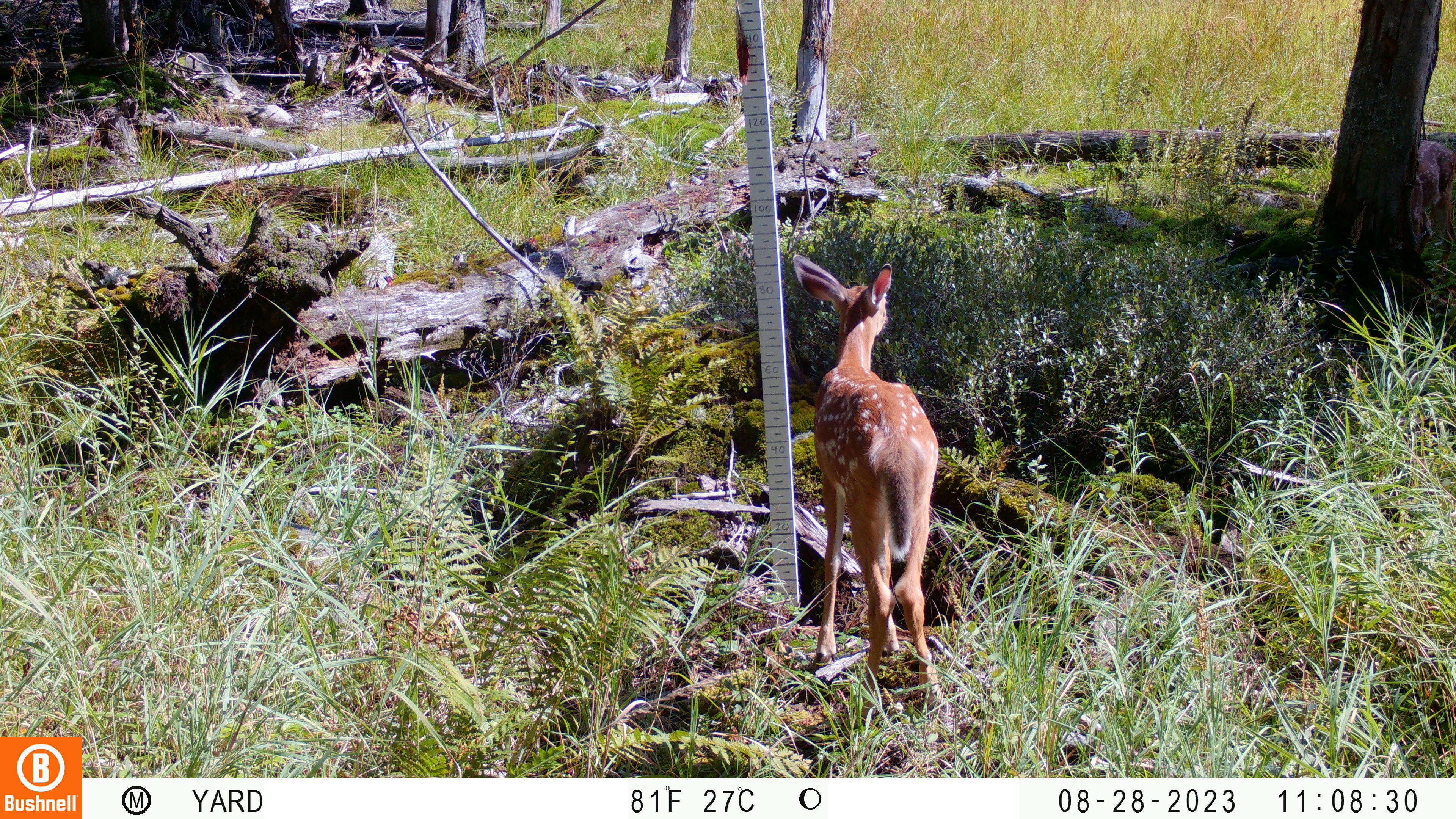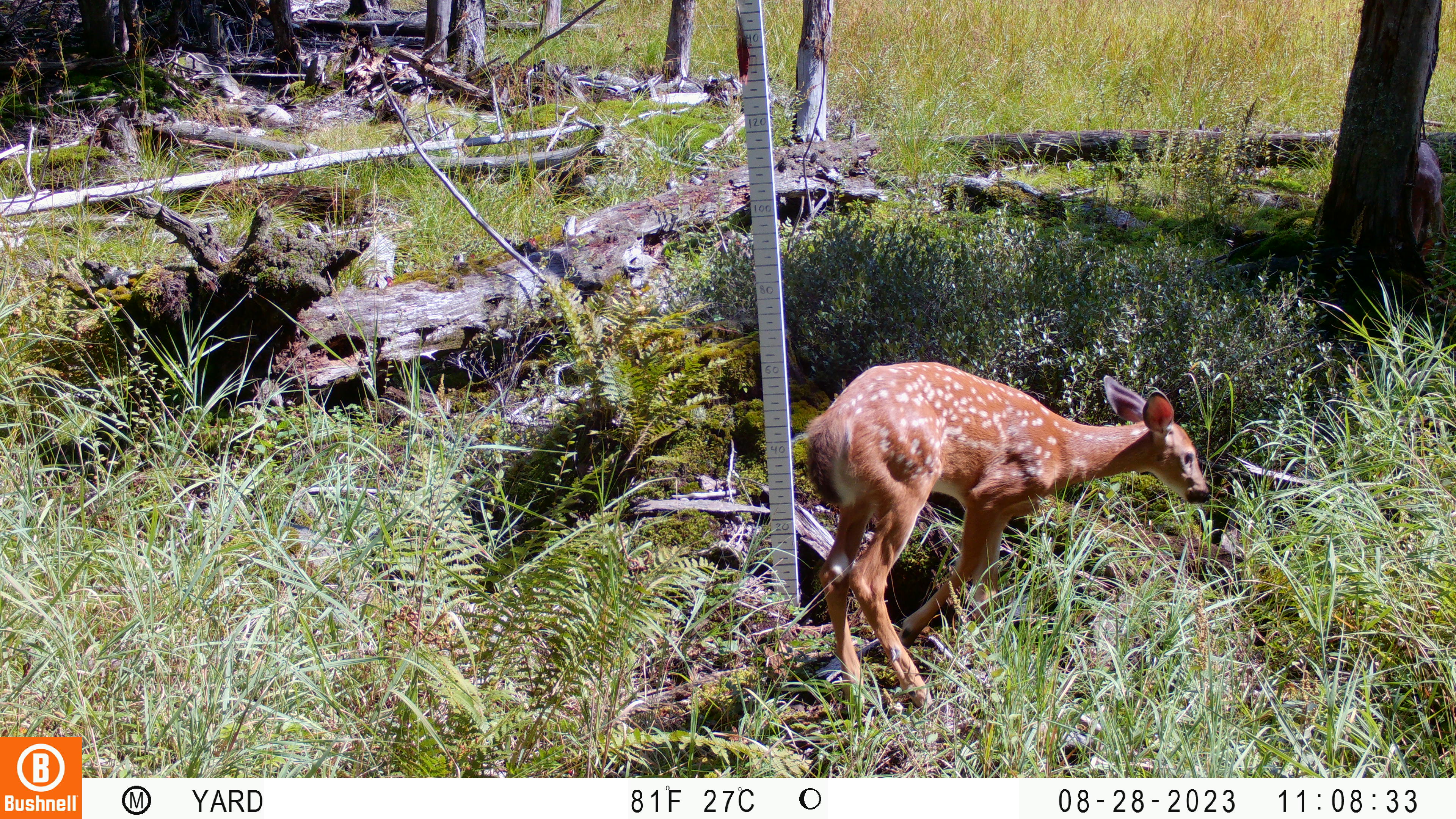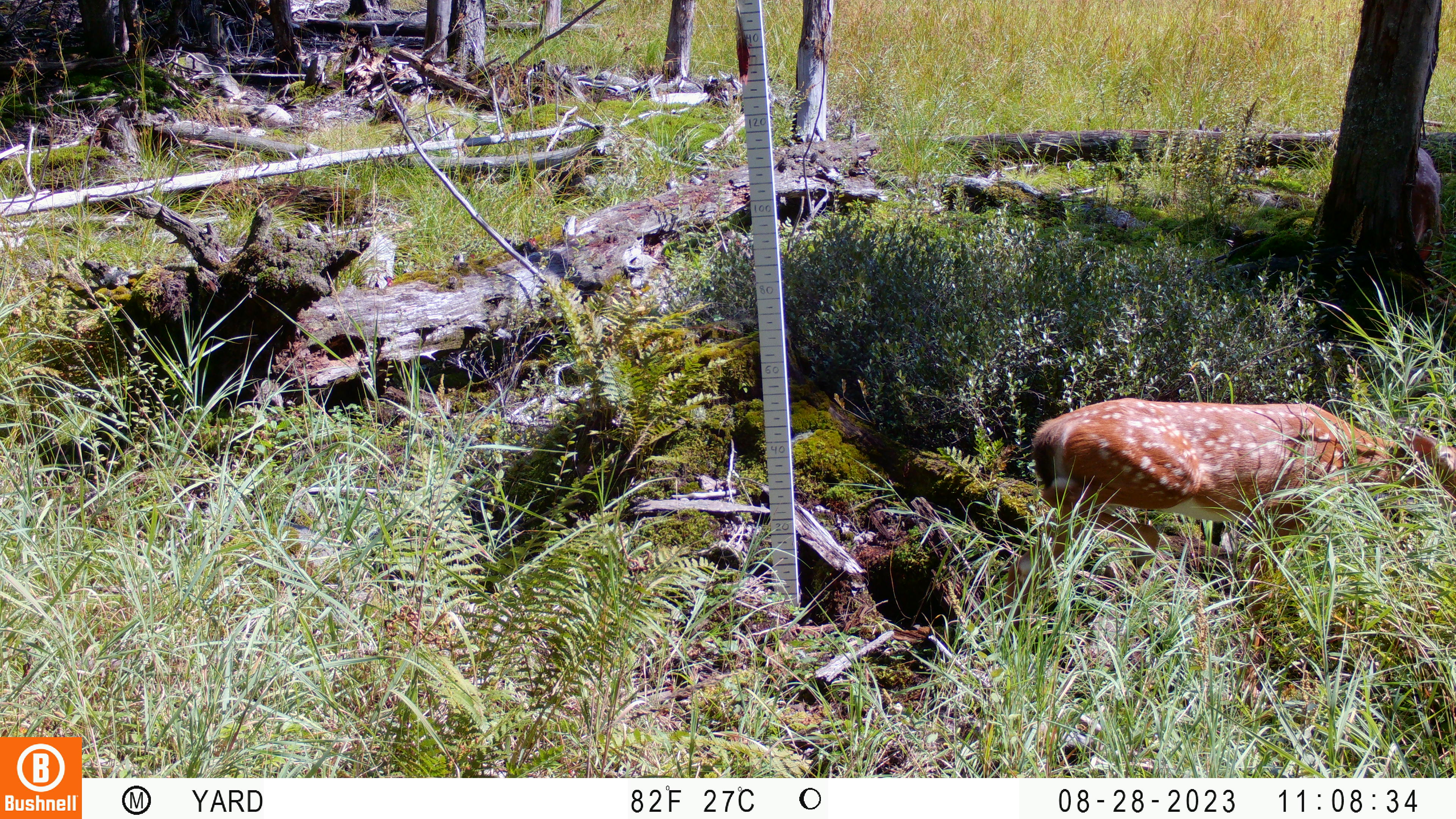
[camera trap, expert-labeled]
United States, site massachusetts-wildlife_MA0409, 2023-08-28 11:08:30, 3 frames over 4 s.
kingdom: Animalia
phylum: Chordata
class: Mammalia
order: Artiodactyla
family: Cervidae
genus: Odocoileus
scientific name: Odocoileus virginianus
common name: white-tailed deer